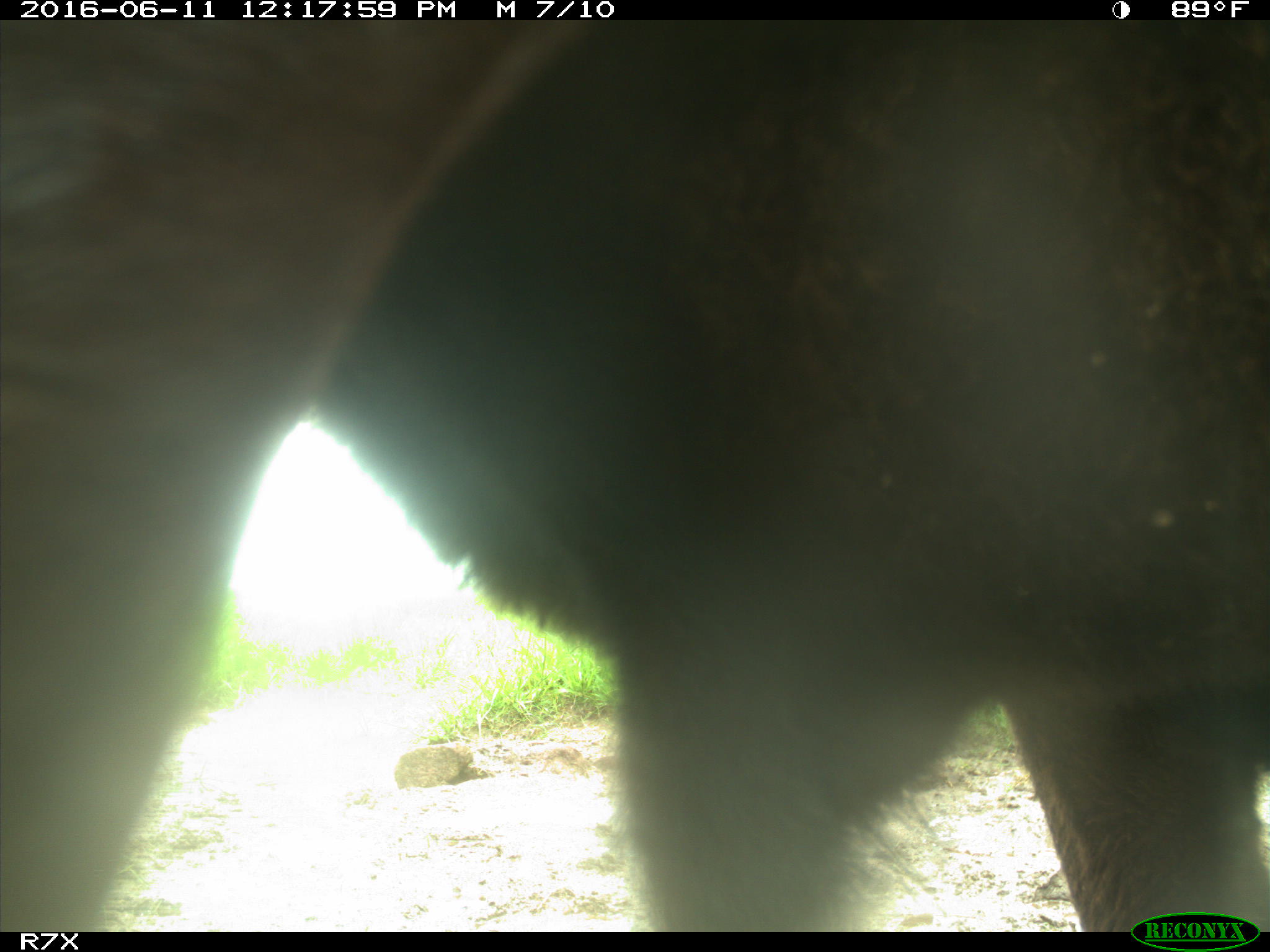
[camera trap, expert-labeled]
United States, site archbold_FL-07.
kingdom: Animalia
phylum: Chordata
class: Mammalia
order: Artiodactyla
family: Bovidae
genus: Bos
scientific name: Bos taurus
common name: domestic cow